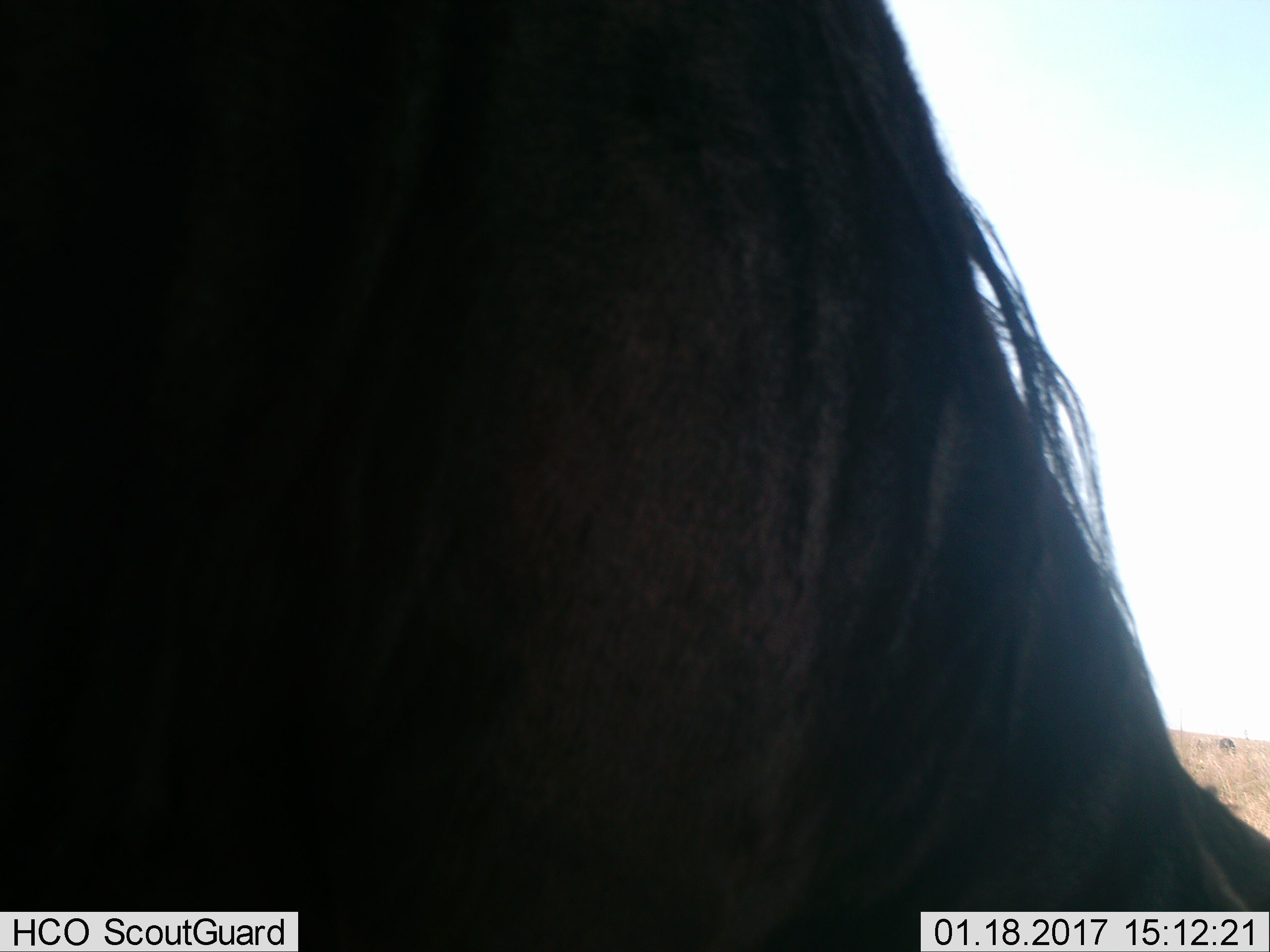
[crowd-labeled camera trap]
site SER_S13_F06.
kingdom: Animalia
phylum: Chordata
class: Mammalia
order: Artiodactyla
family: Bovidae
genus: Connochaetes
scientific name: Connochaetes taurinus taurinus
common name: blue wildebeest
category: wildebeestblue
Wildebeestblue (blue wildebeest) (Connochaetes taurinus taurinus), count 1. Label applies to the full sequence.